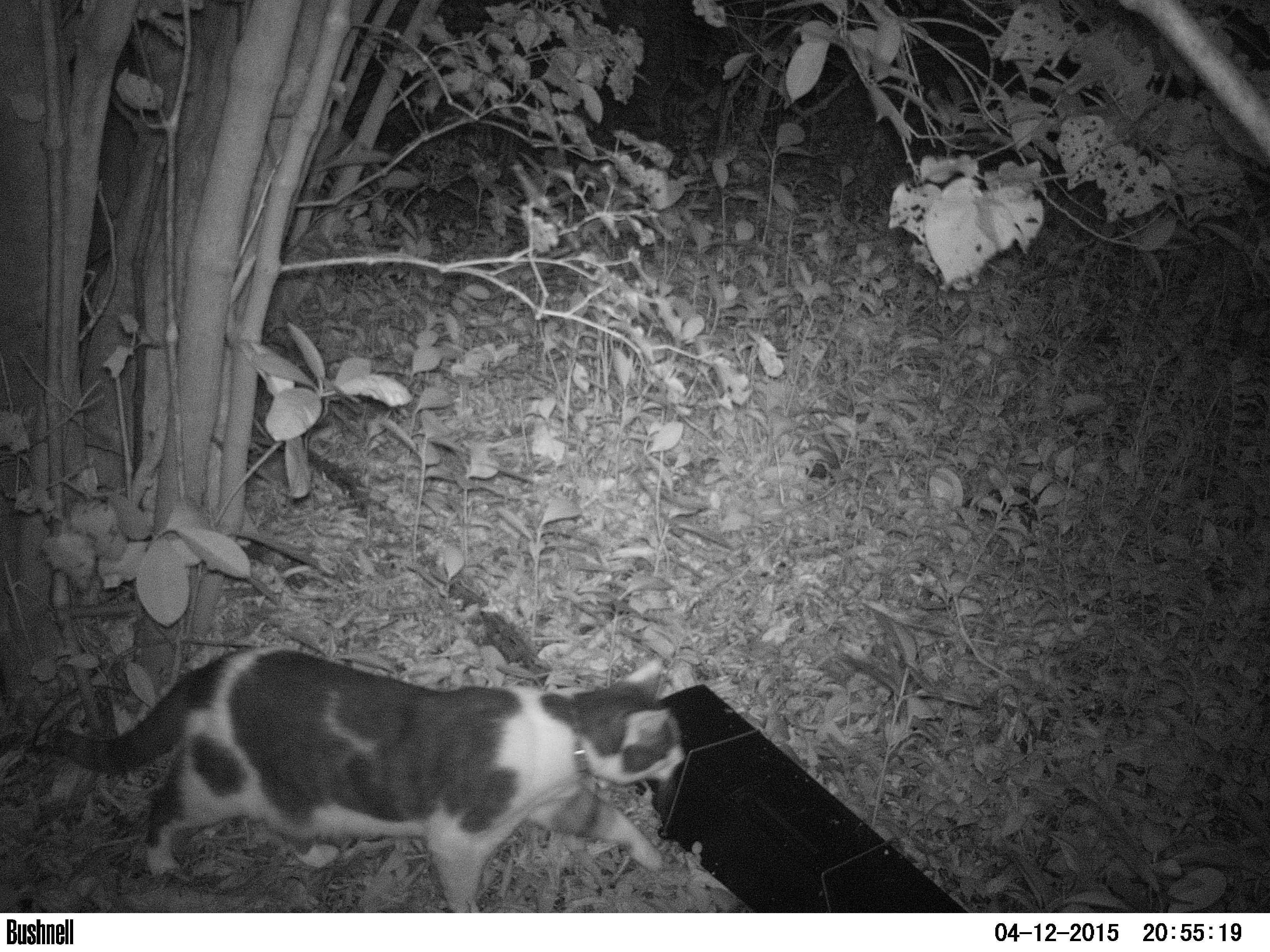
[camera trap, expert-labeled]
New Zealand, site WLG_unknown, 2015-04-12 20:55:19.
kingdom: Animalia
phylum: Chordata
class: Mammalia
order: Carnivora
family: Felidae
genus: Felis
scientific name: Felis catus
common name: domestic cat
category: cat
Cat (domestic cat) (Felis catus).